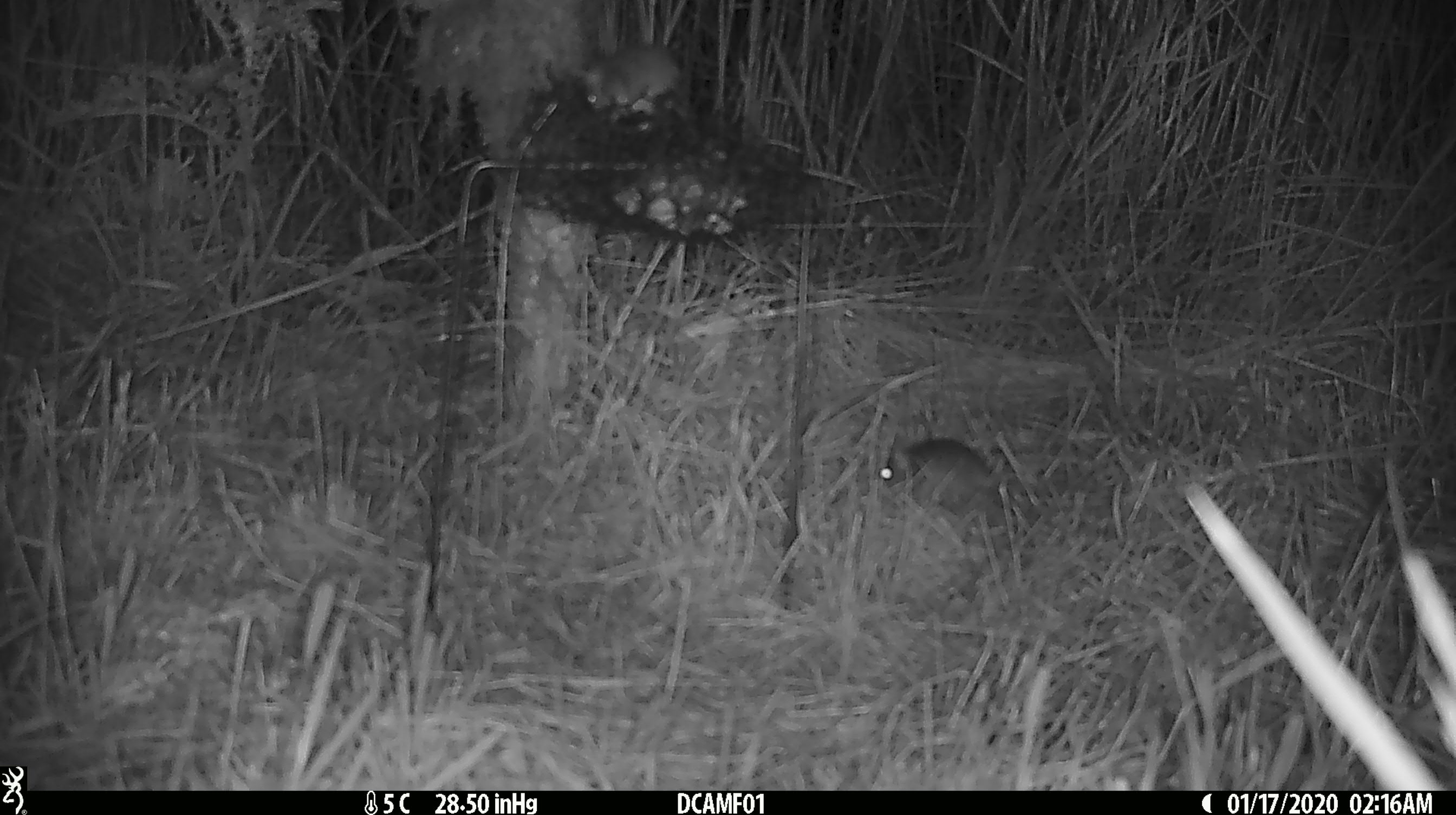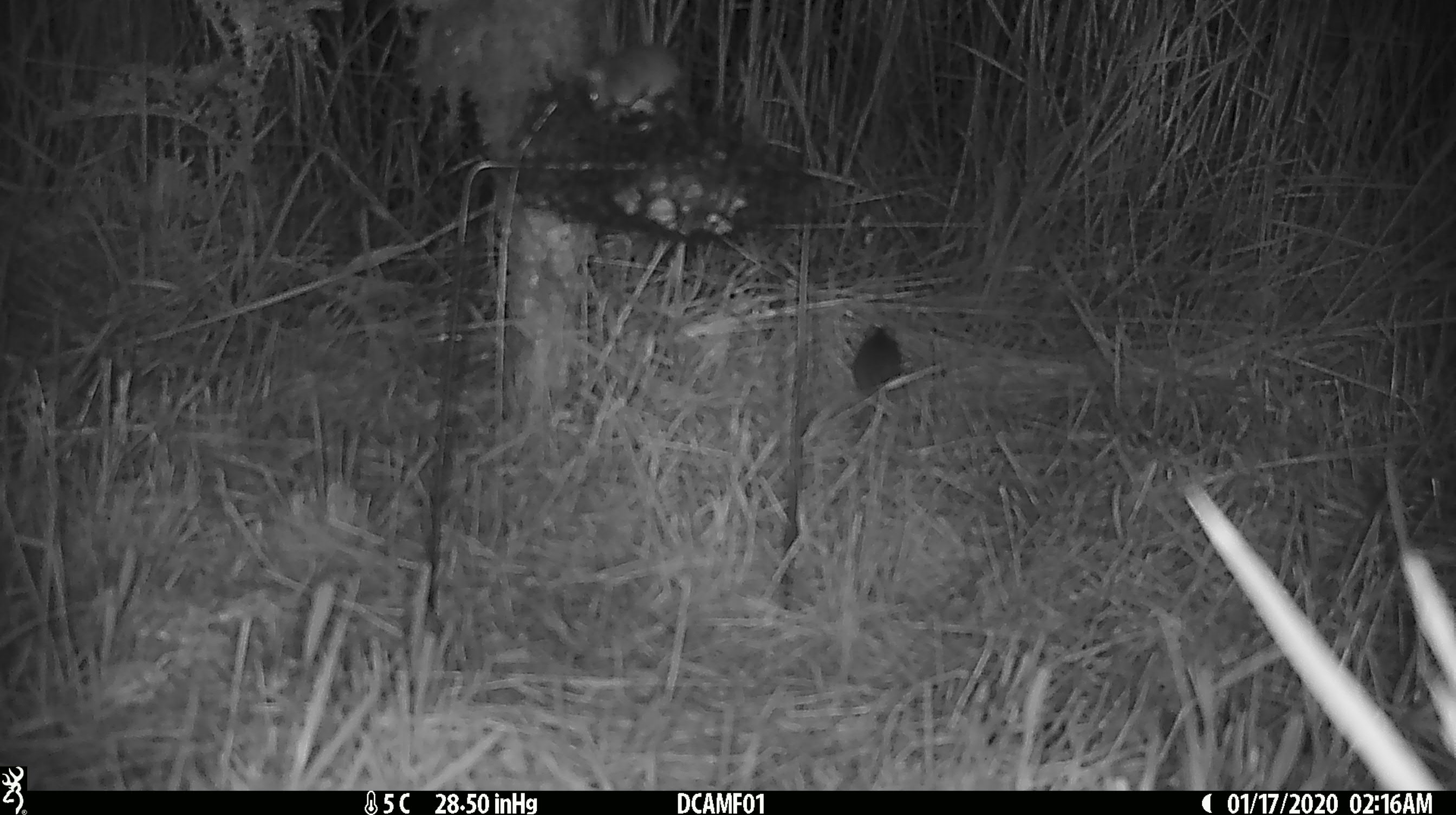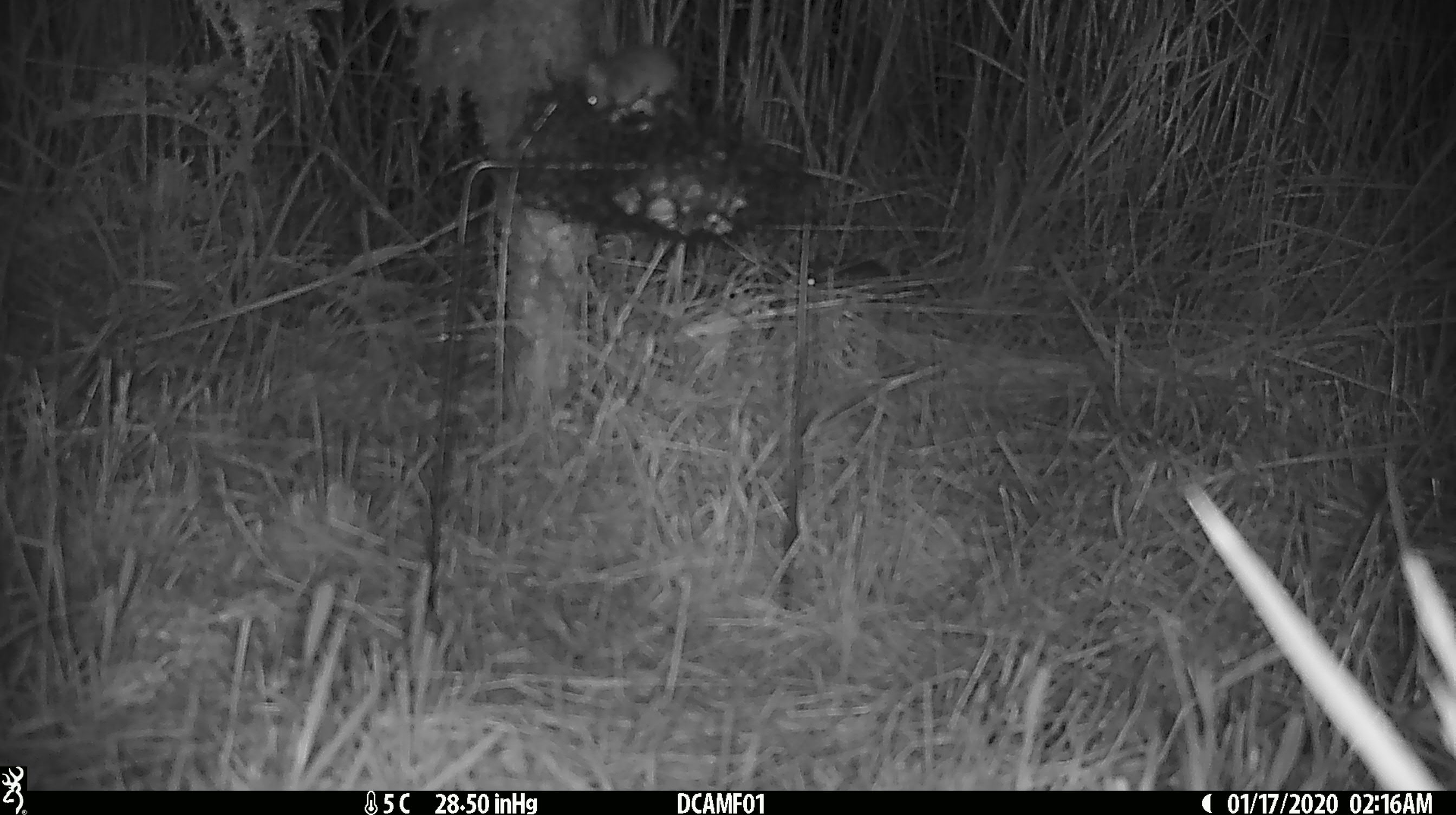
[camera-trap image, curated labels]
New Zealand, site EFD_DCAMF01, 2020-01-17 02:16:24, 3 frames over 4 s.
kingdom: Animalia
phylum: Chordata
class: Mammalia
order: Rodentia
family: Muridae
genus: Mus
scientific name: Mus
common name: mouse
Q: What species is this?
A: Mouse (Mus).